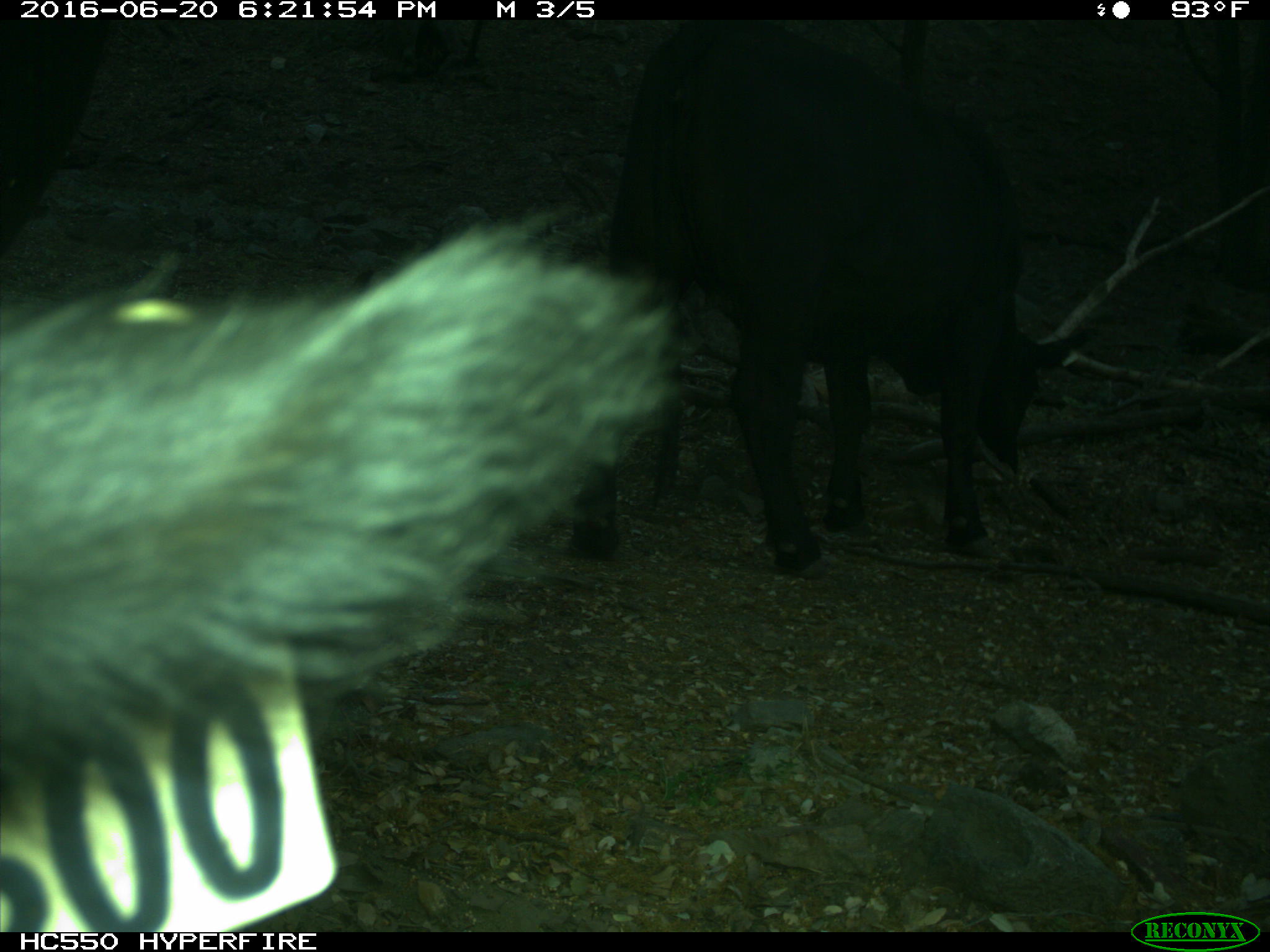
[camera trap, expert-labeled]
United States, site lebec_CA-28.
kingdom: Animalia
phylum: Chordata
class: Mammalia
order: Artiodactyla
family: Bovidae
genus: Bos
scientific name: Bos taurus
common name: domestic cow